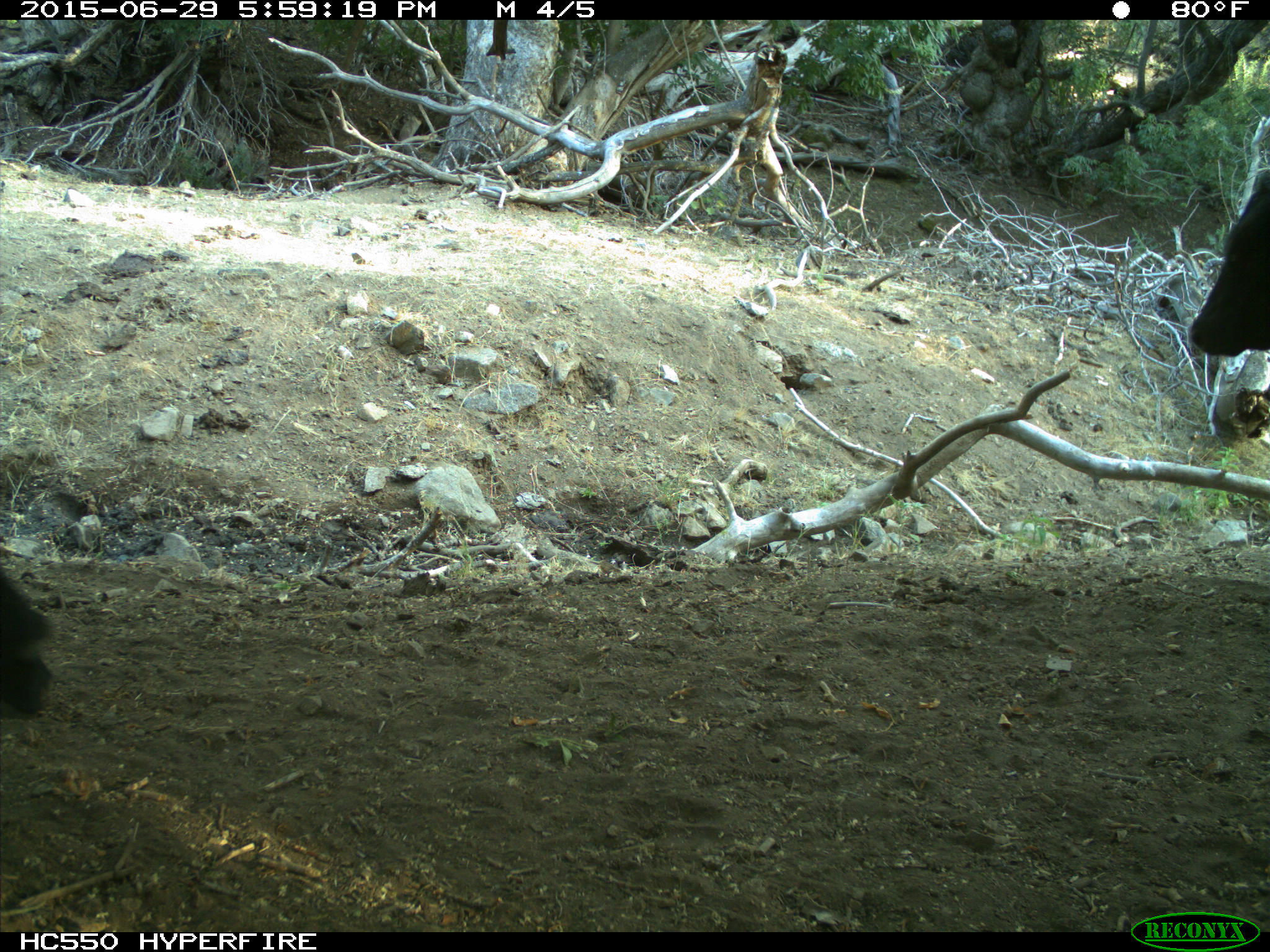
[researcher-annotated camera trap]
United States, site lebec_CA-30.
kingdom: Animalia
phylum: Chordata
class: Mammalia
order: Artiodactyla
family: Bovidae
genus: Bos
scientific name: Bos taurus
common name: domestic cow